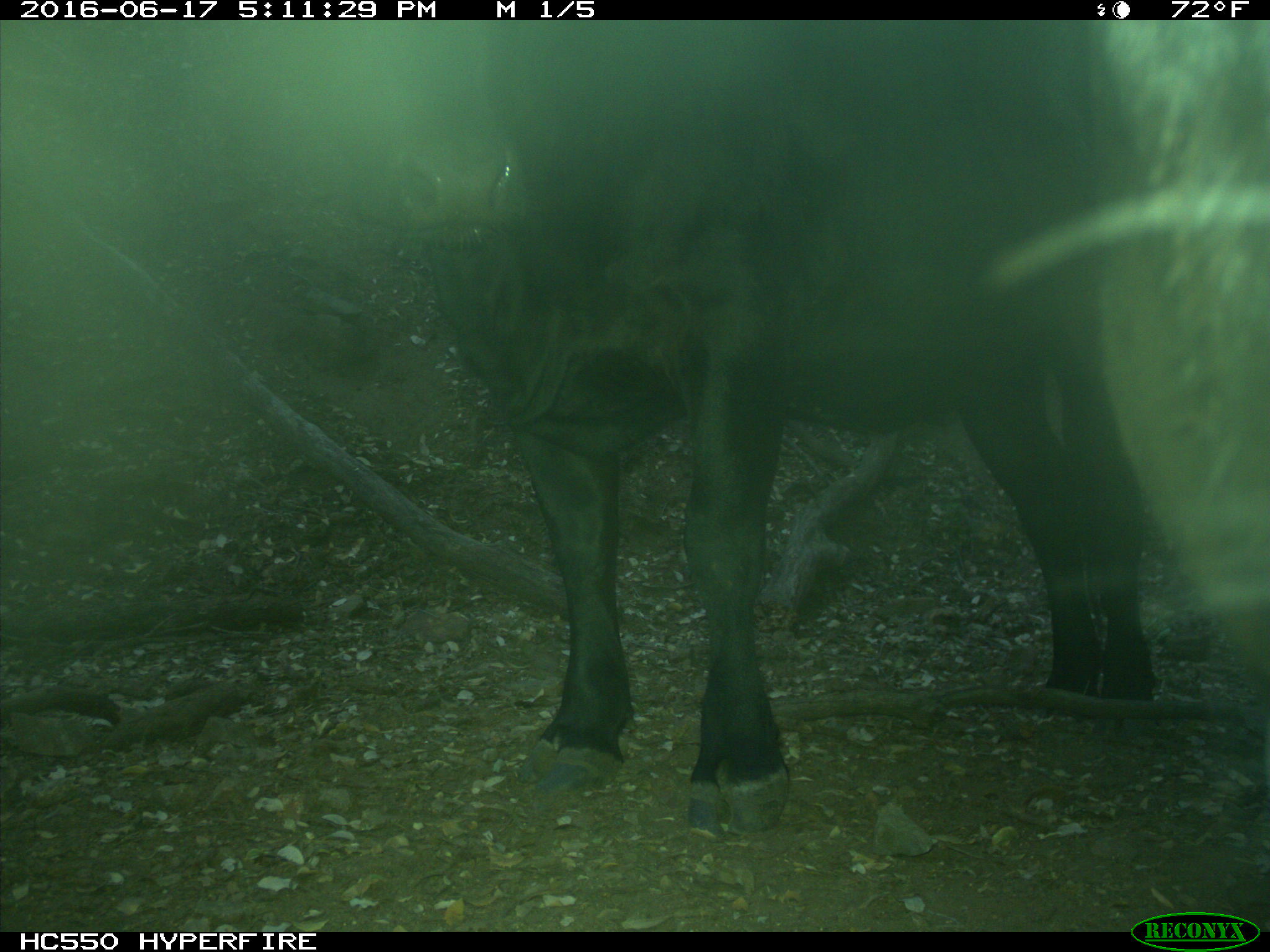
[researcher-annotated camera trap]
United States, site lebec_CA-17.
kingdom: Animalia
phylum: Chordata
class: Mammalia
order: Artiodactyla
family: Bovidae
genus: Bos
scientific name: Bos taurus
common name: domestic cow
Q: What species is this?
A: Bos taurus (domestic cow).